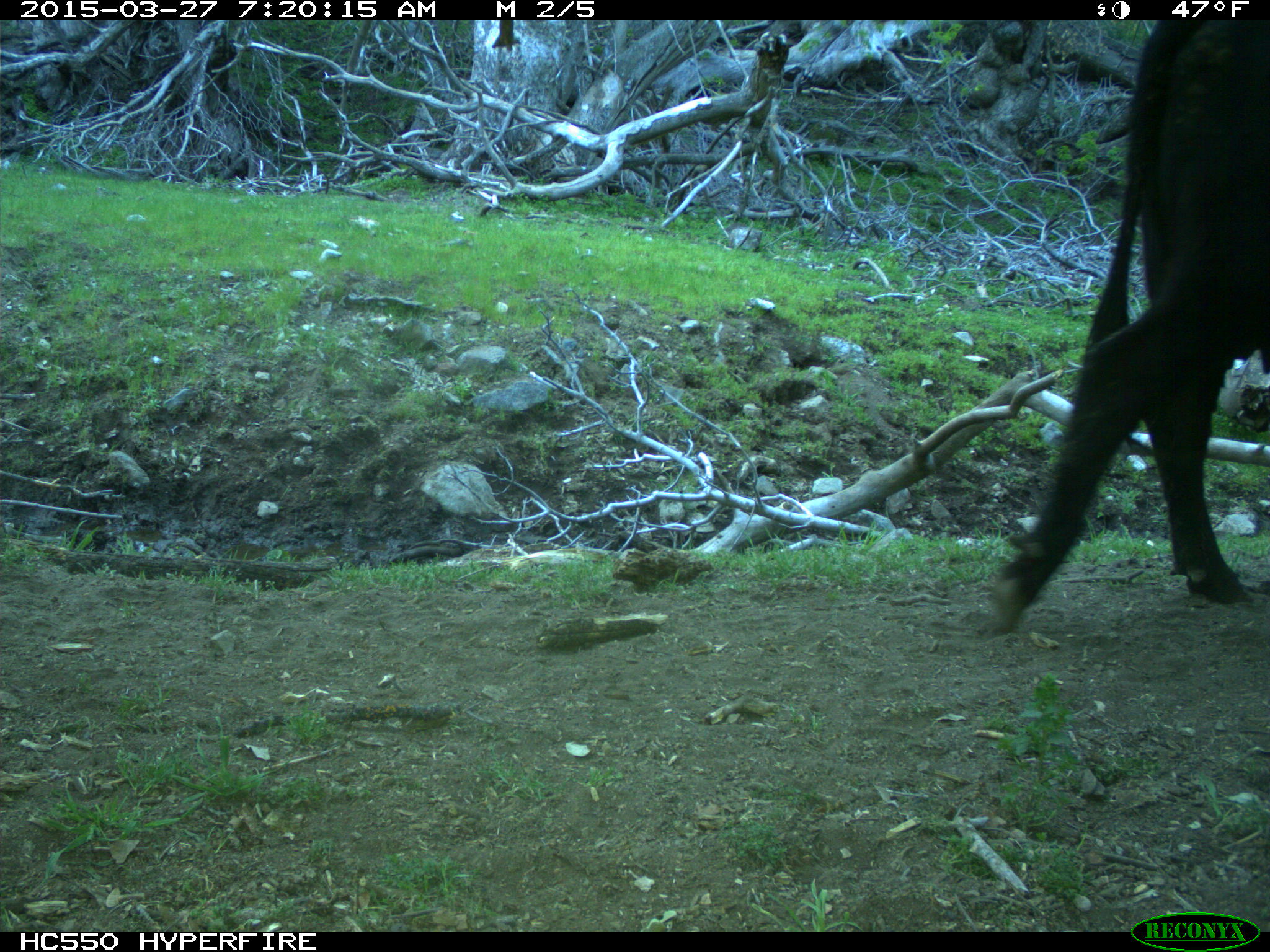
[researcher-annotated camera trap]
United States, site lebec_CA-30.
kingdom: Animalia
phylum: Chordata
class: Mammalia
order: Artiodactyla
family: Bovidae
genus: Bos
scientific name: Bos taurus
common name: domestic cow